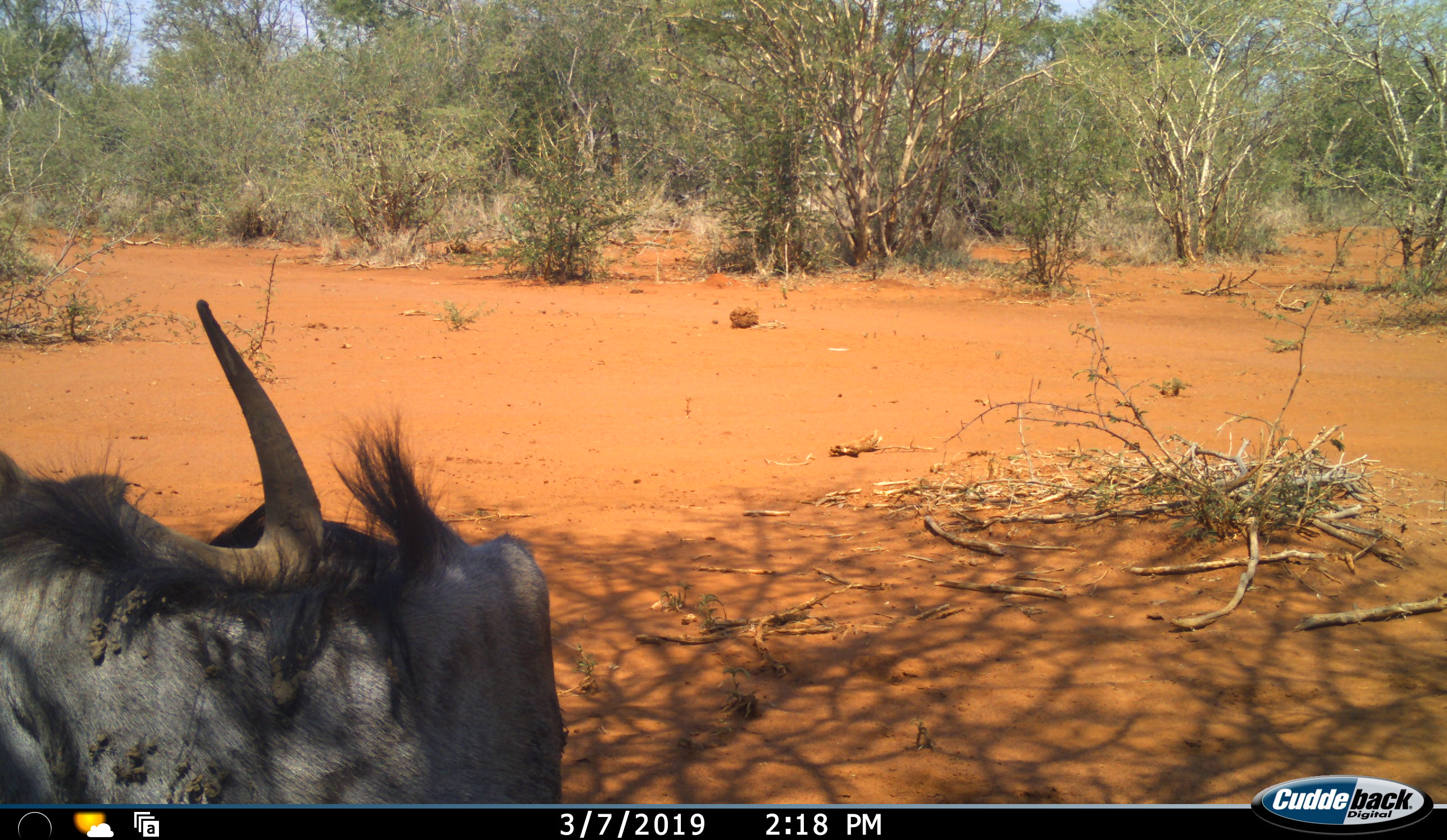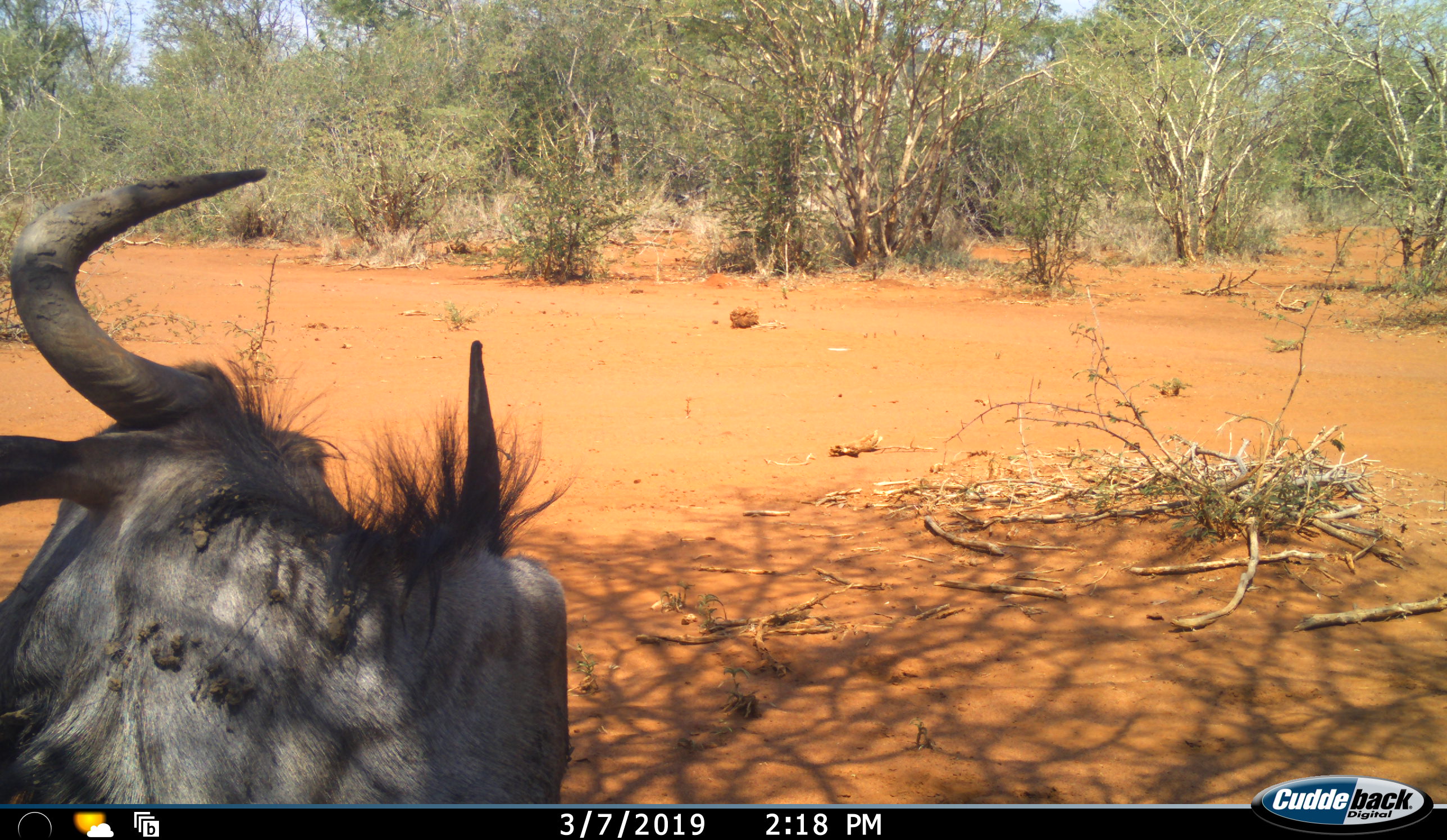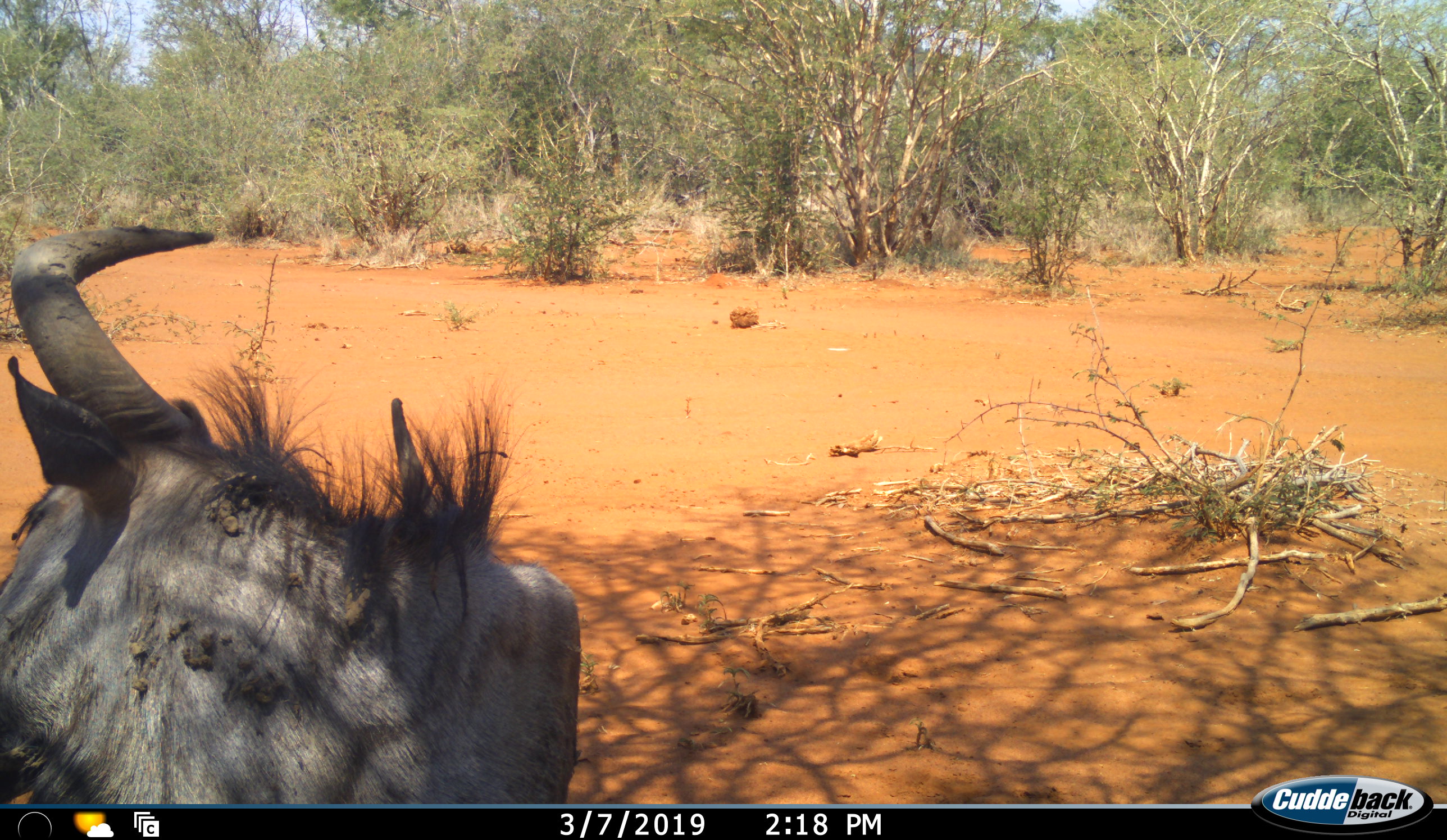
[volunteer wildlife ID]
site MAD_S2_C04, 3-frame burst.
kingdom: Animalia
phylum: Chordata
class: Mammalia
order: Artiodactyla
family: Bovidae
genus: Connochaetes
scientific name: Connochaetes taurinus taurinus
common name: blue wildebeest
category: wildebeestblue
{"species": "wildebeestblue (blue wildebeest) (Connochaetes taurinus taurinus)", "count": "1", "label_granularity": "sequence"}